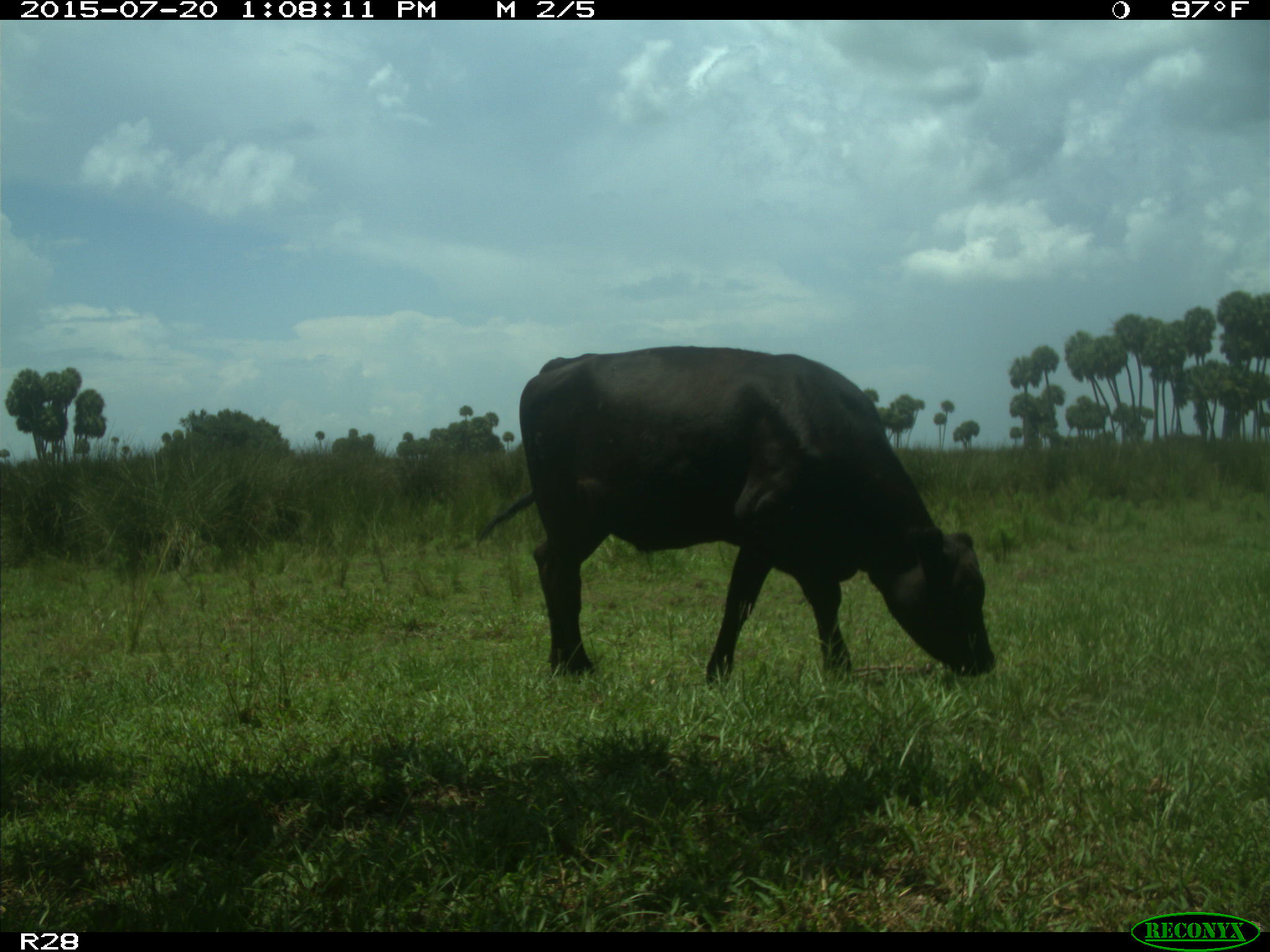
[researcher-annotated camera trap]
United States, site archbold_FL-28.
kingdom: Animalia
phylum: Chordata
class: Mammalia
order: Artiodactyla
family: Bovidae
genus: Bos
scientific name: Bos taurus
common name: domestic cow